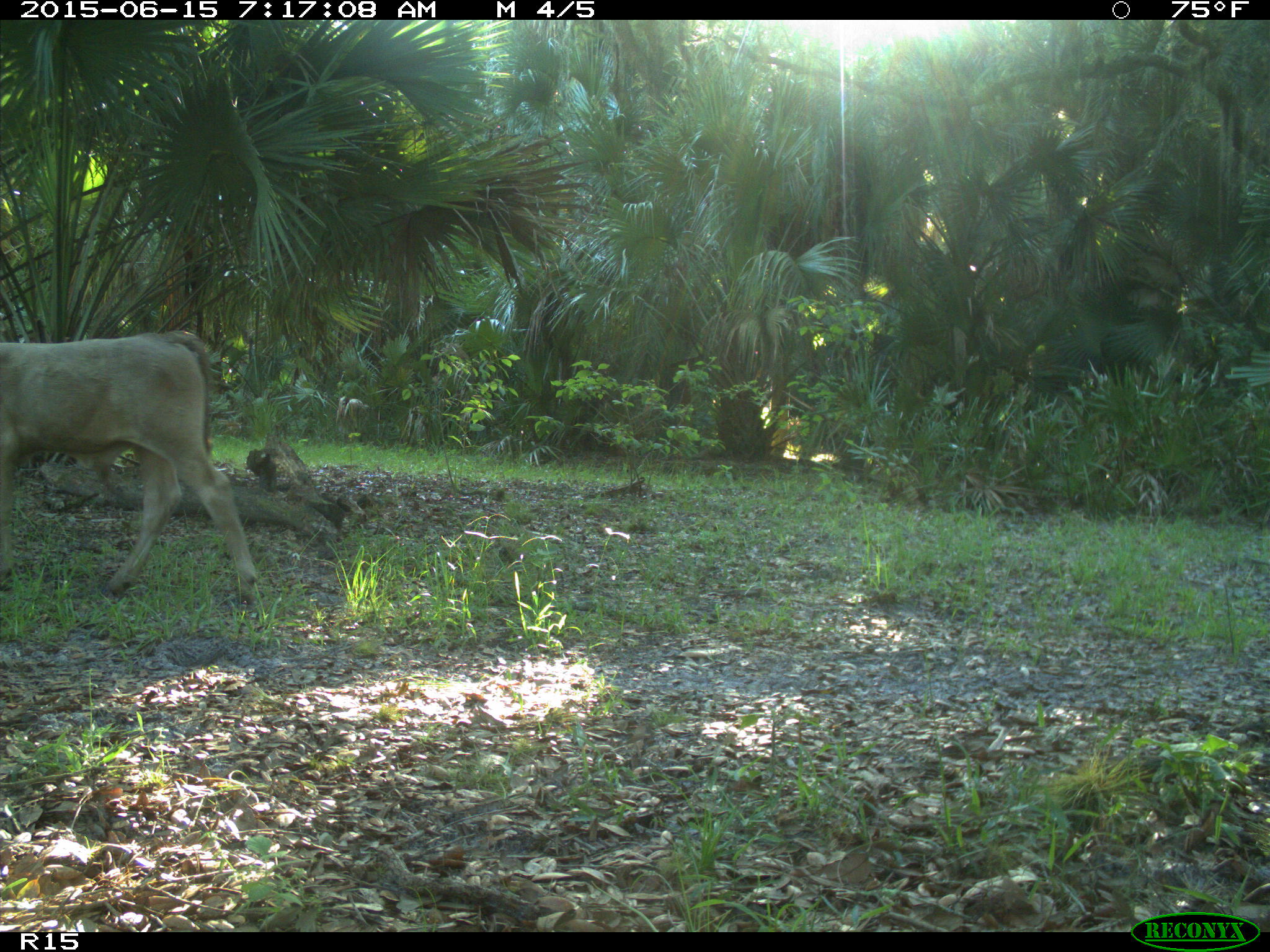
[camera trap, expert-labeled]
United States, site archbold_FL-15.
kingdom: Animalia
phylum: Chordata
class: Mammalia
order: Artiodactyla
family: Bovidae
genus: Bos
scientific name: Bos taurus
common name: domestic cow